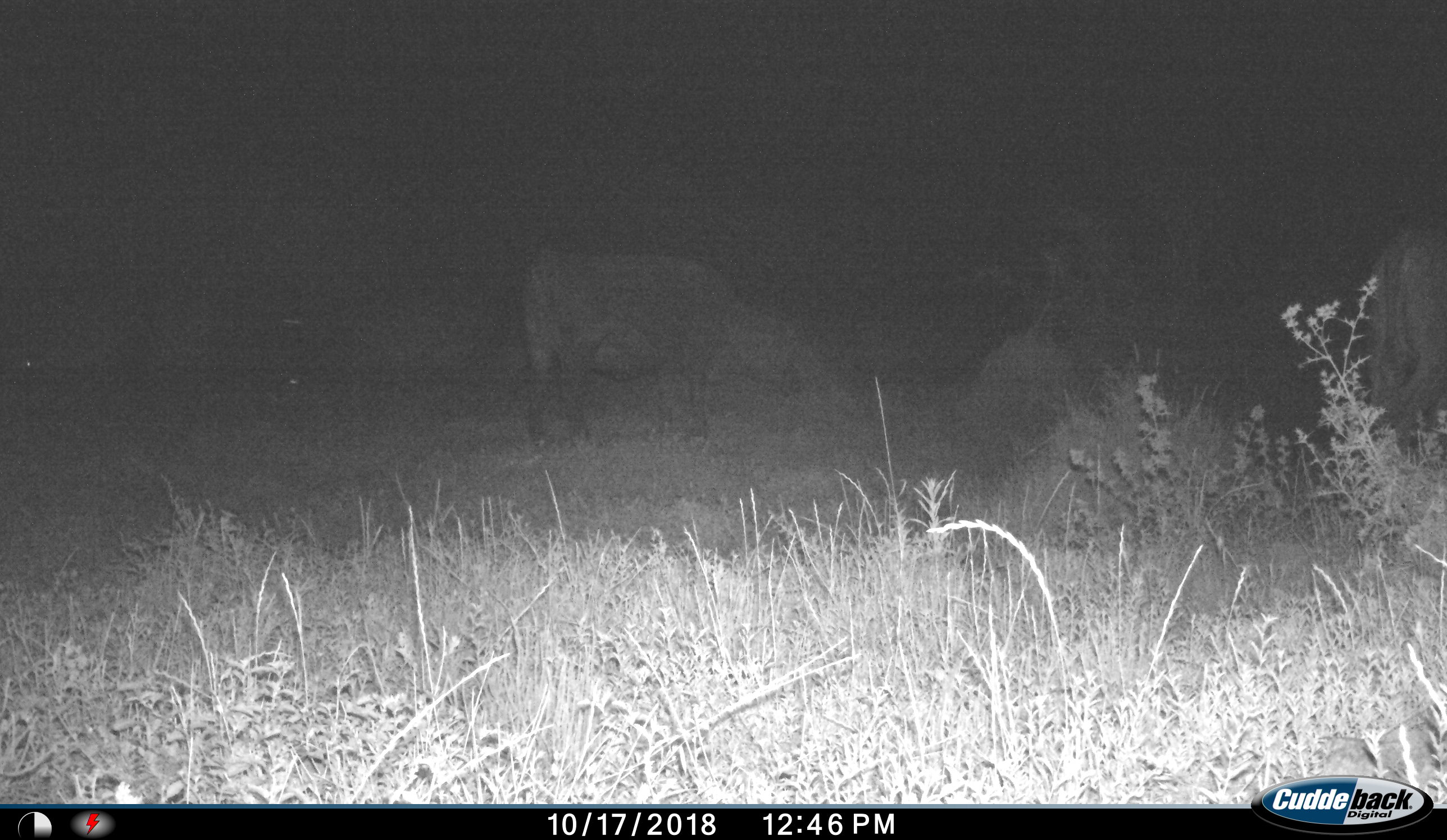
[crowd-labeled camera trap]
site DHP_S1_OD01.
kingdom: Animalia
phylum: Chordata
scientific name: Vertebrata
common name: domestic animal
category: domesticanimal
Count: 2.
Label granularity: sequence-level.